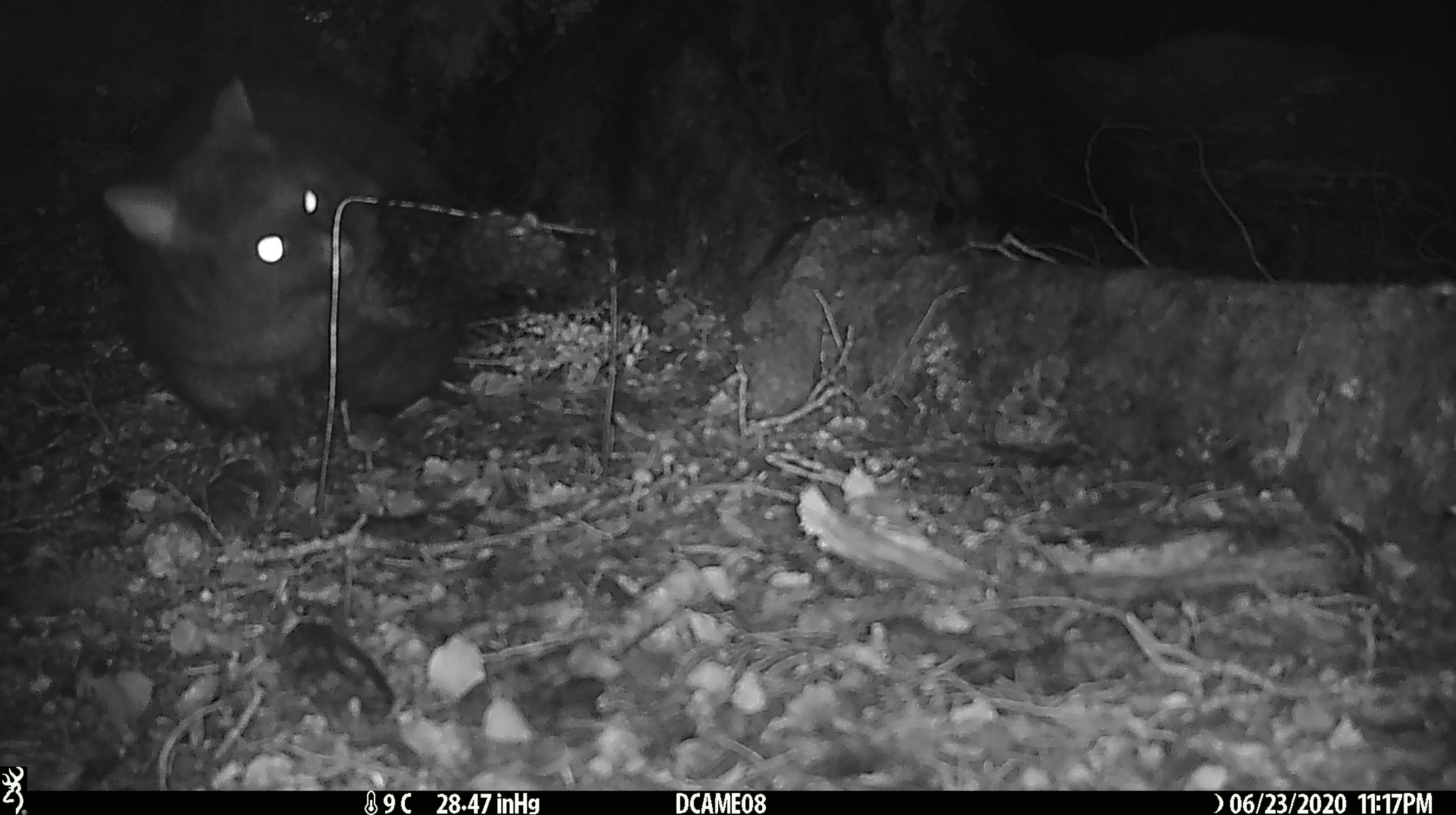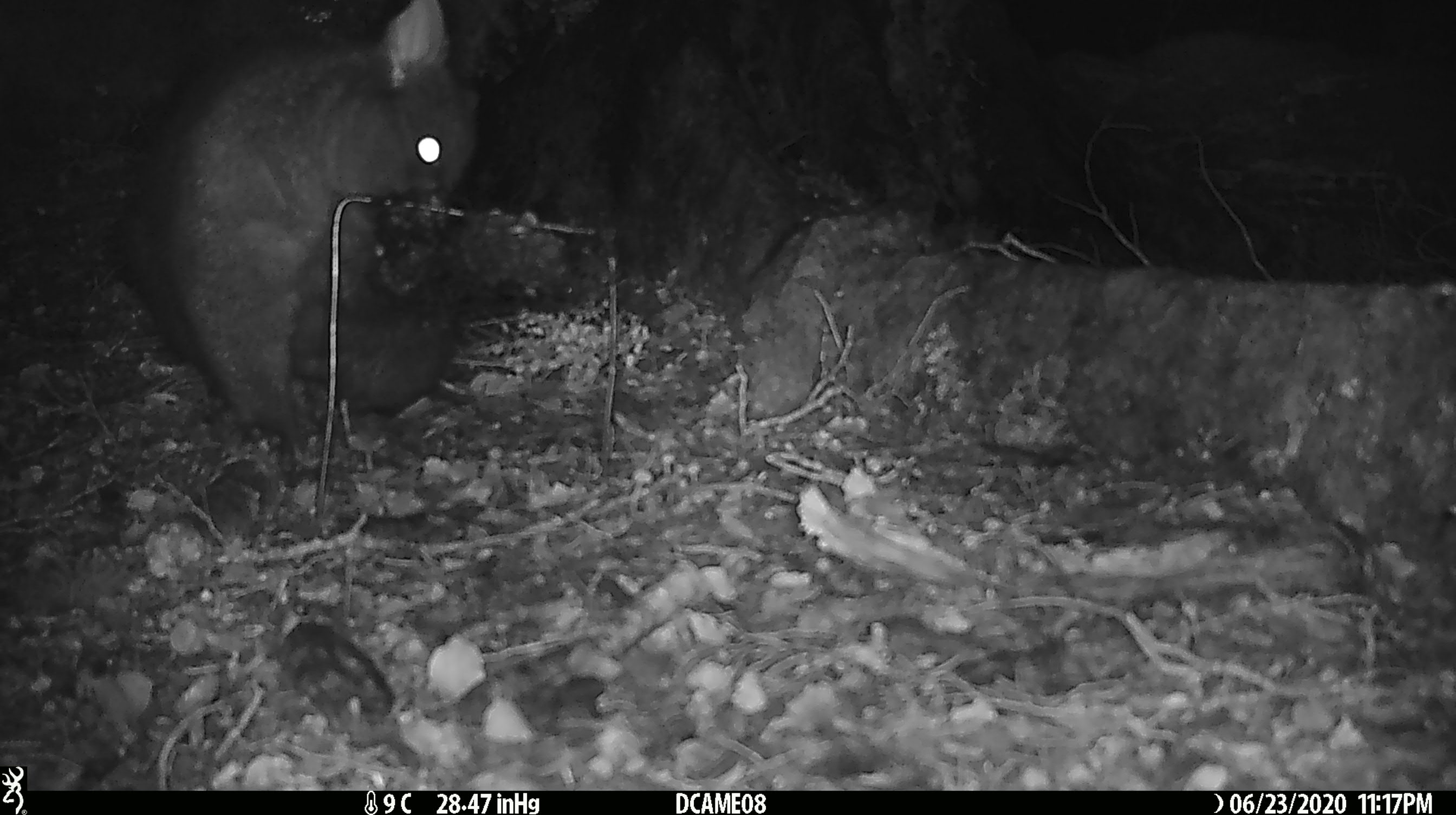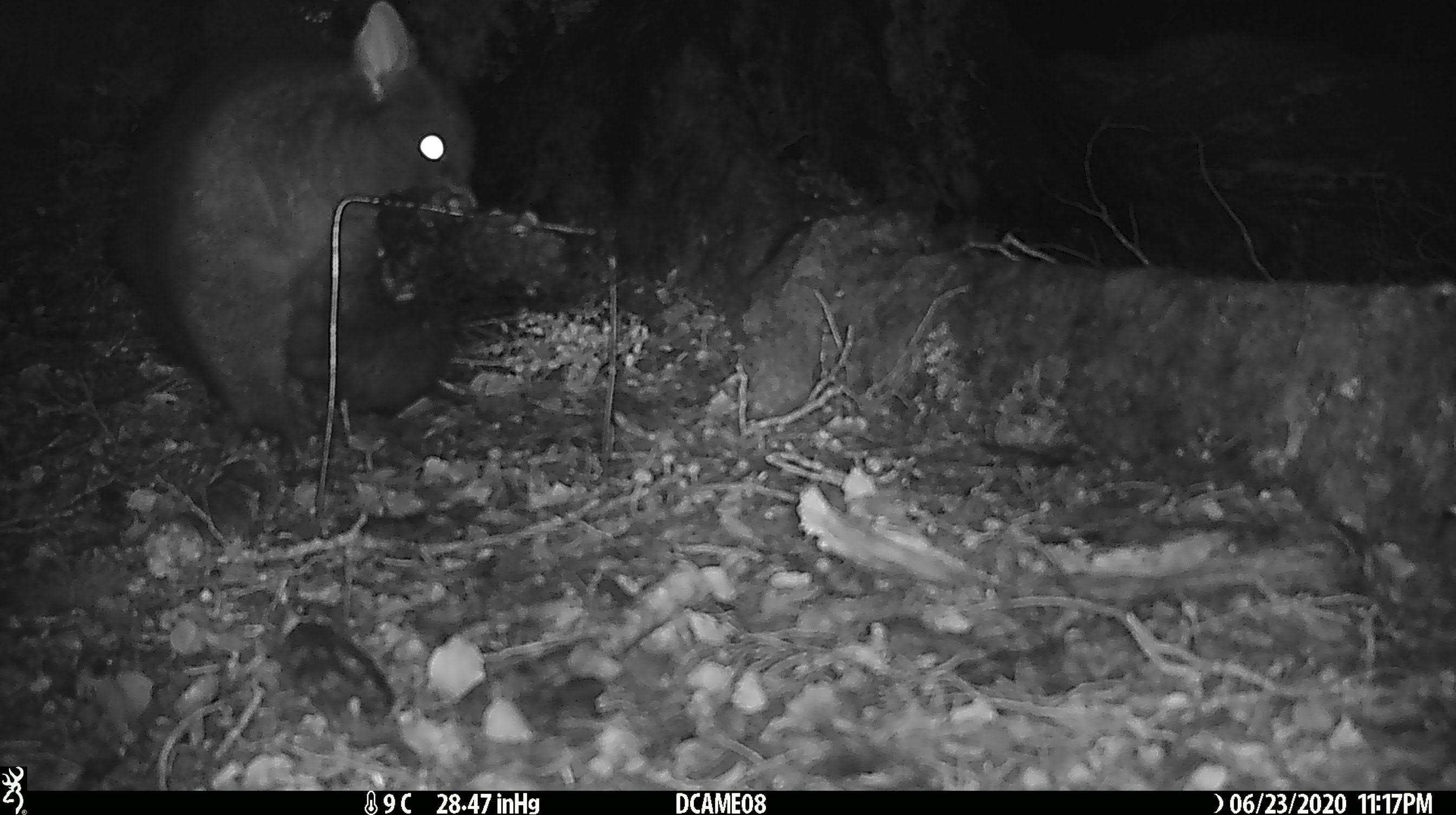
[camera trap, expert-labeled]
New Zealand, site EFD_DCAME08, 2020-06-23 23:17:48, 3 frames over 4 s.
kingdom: Animalia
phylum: Chordata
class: Mammalia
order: Diprotodontia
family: Phalangeridae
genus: Trichosurus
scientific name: Trichosurus vulpecula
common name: common brushtail possum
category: possum